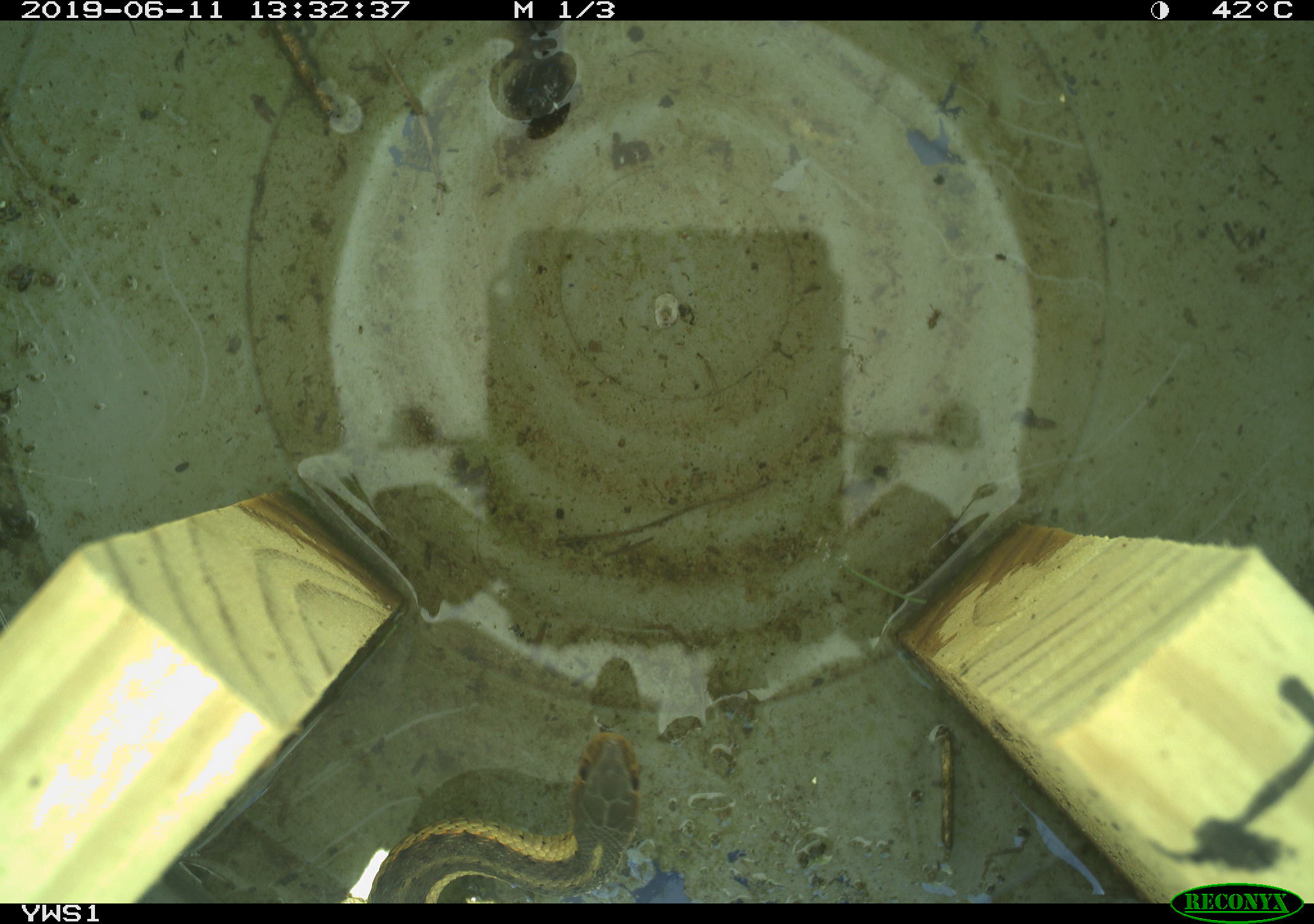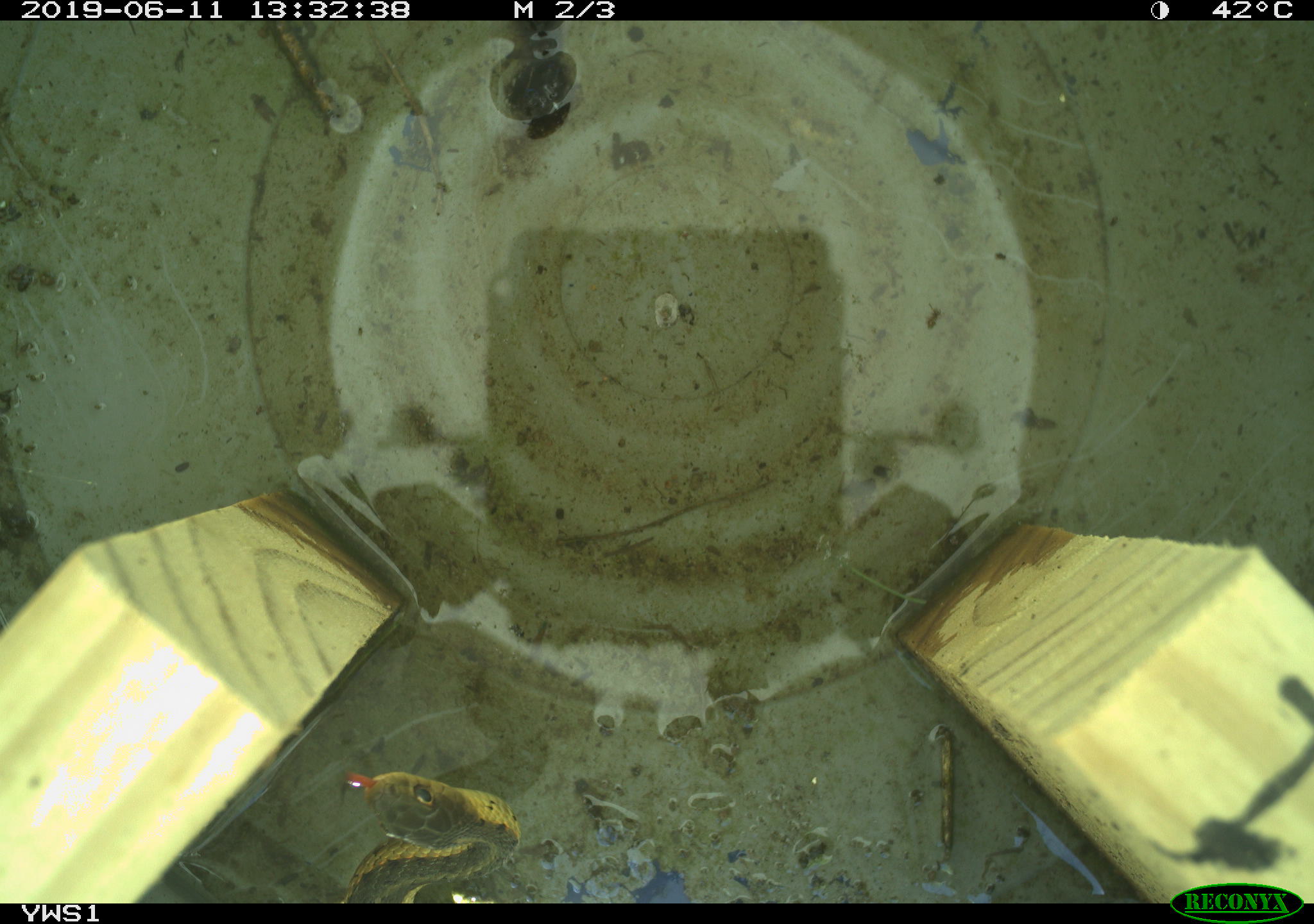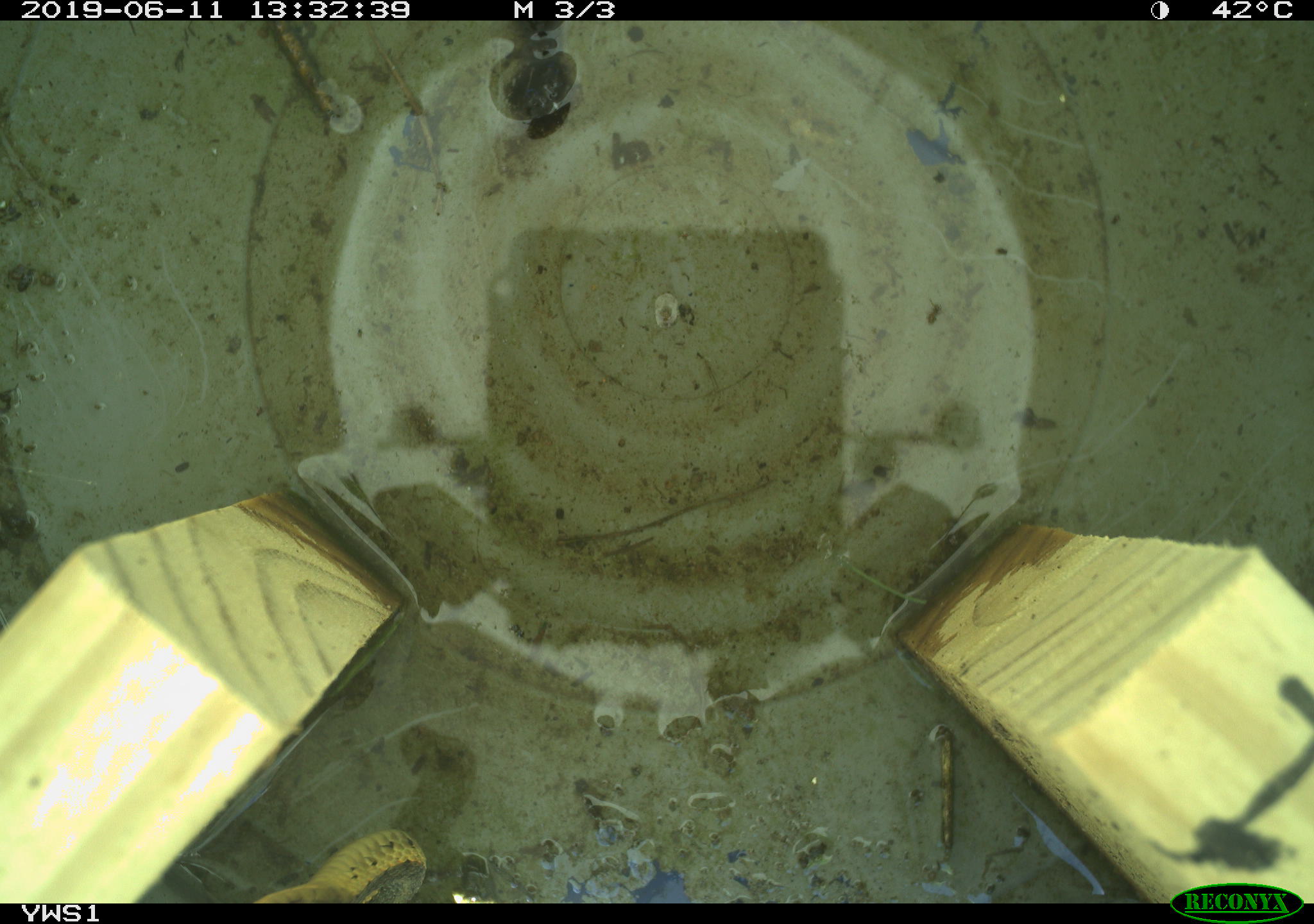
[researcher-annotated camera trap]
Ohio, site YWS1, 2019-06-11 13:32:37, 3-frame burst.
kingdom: Animalia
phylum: Chordata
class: Reptilia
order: Squamata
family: Colubridae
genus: Thamnophis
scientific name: Thamnophis sirtalis sirtalis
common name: eastern gartersnake